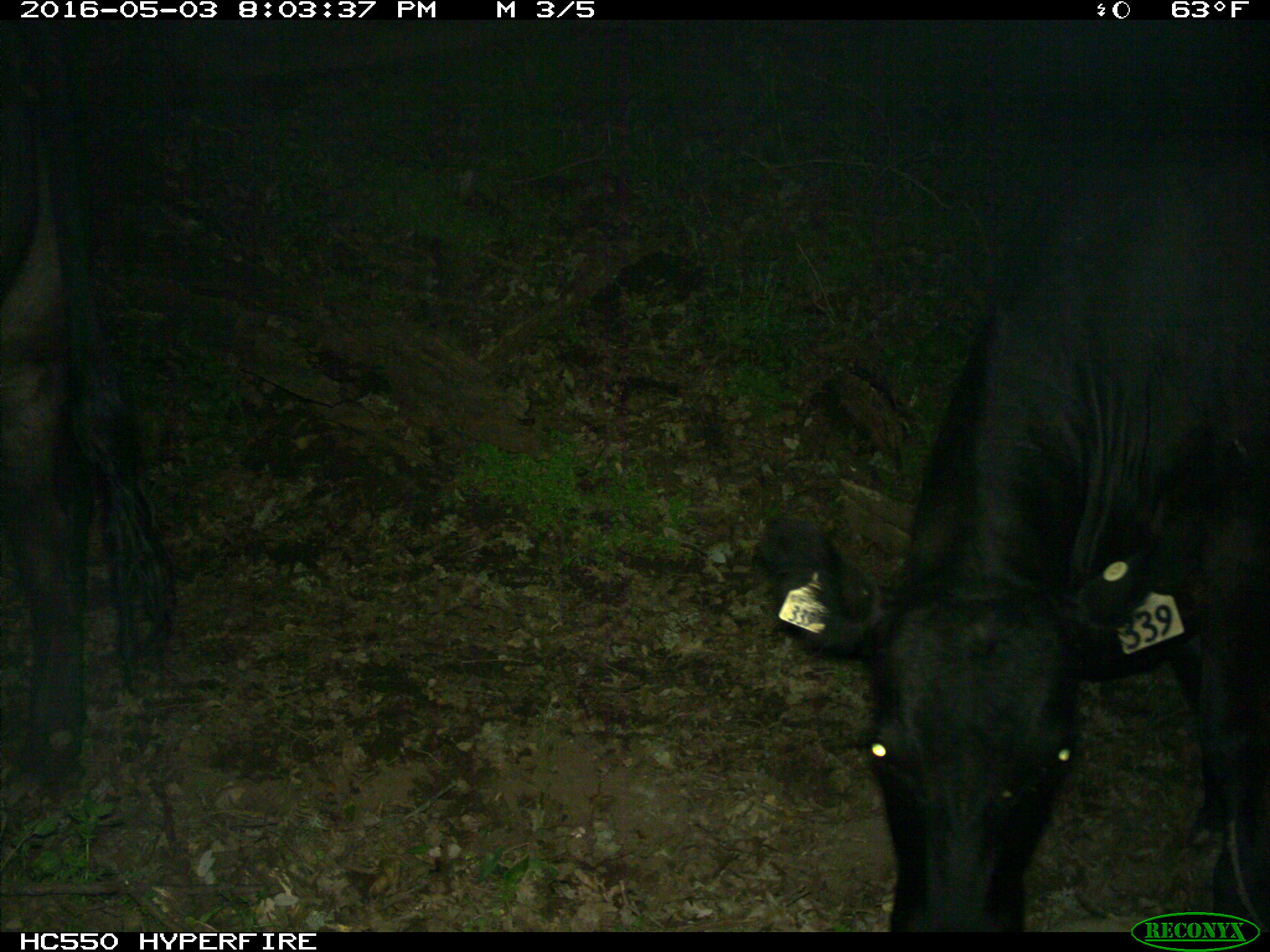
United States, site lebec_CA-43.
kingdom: Animalia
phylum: Chordata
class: Mammalia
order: Artiodactyla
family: Bovidae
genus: Bos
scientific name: Bos taurus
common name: domestic cow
Bos taurus (domestic cow).